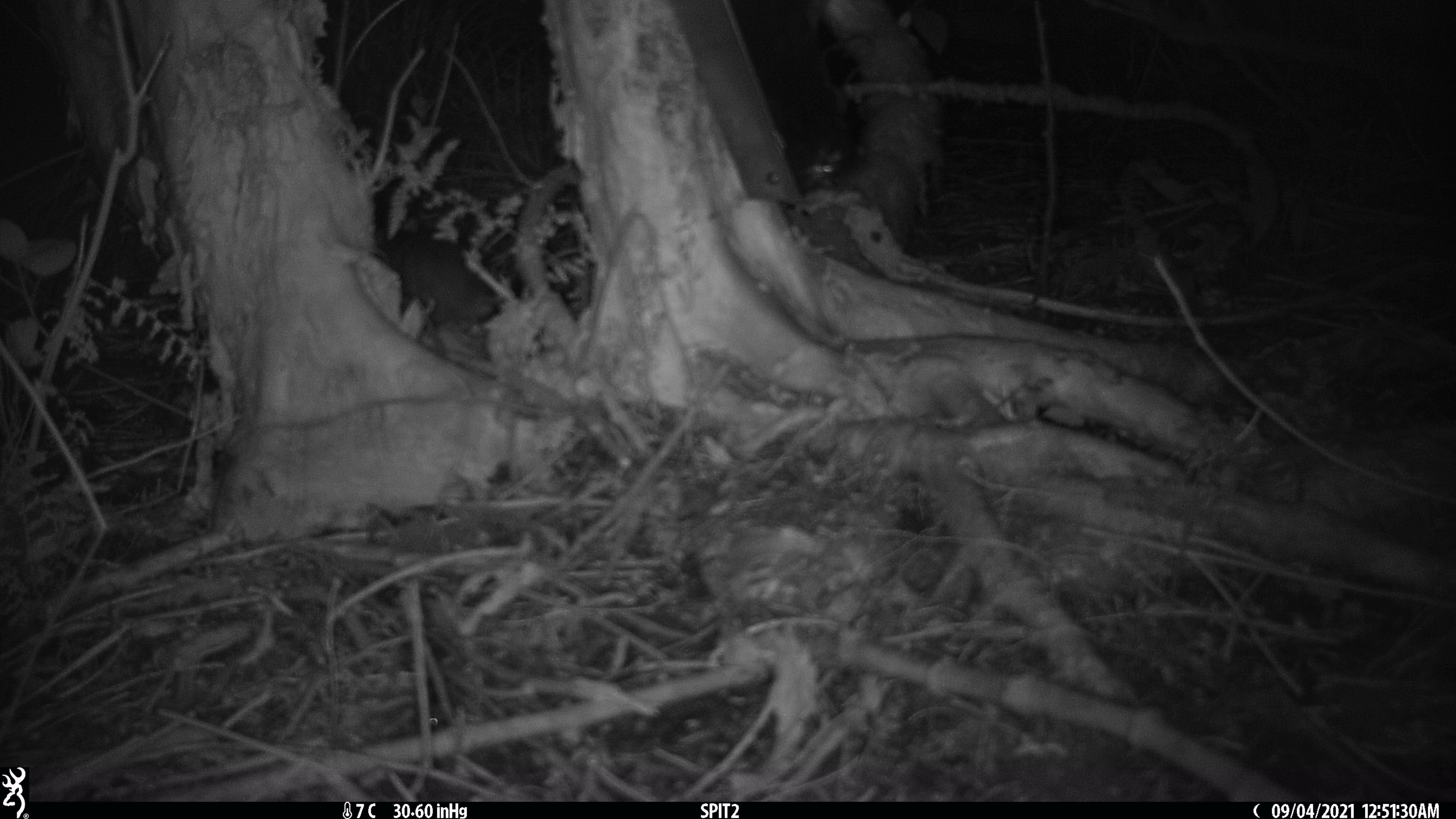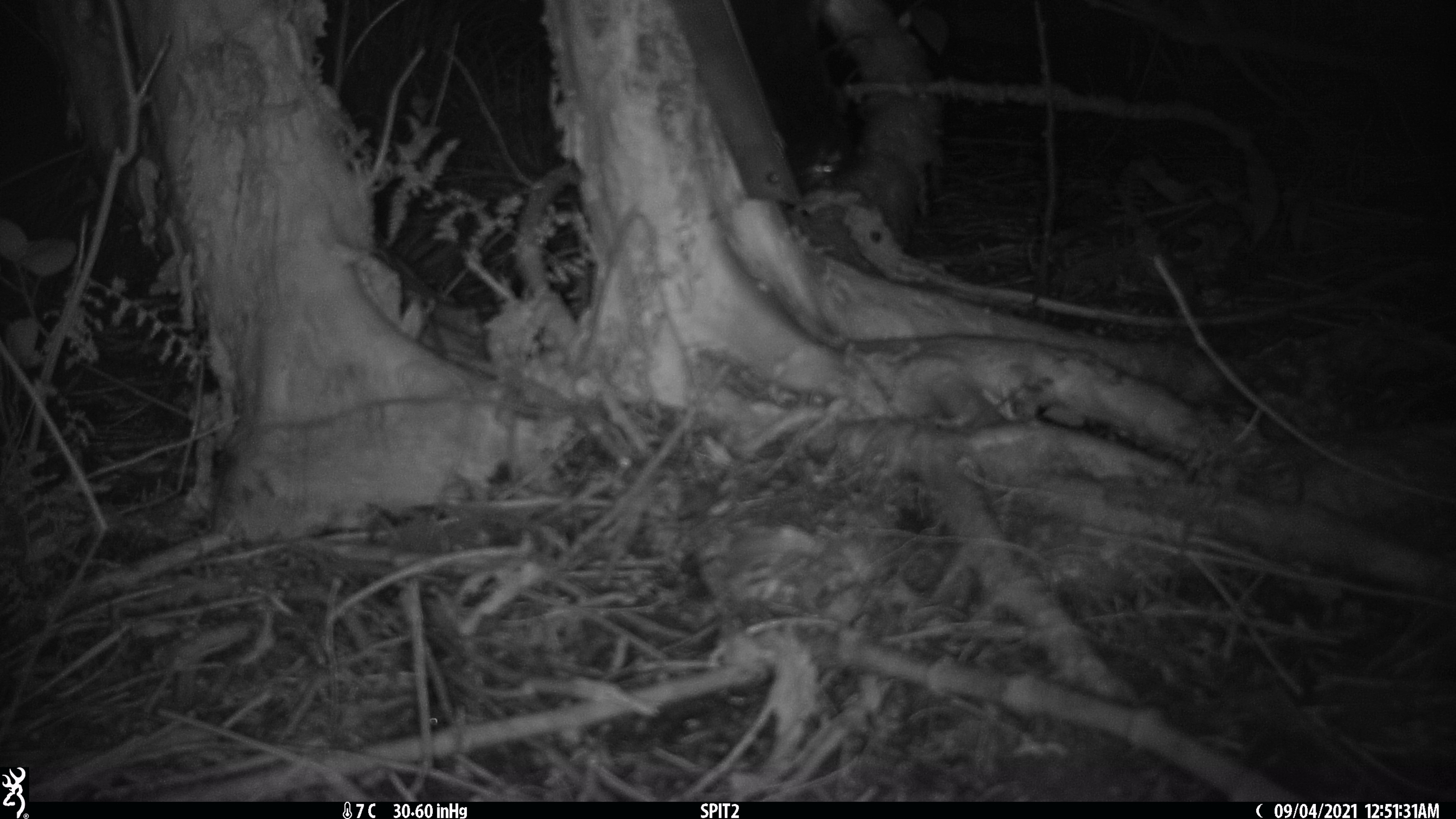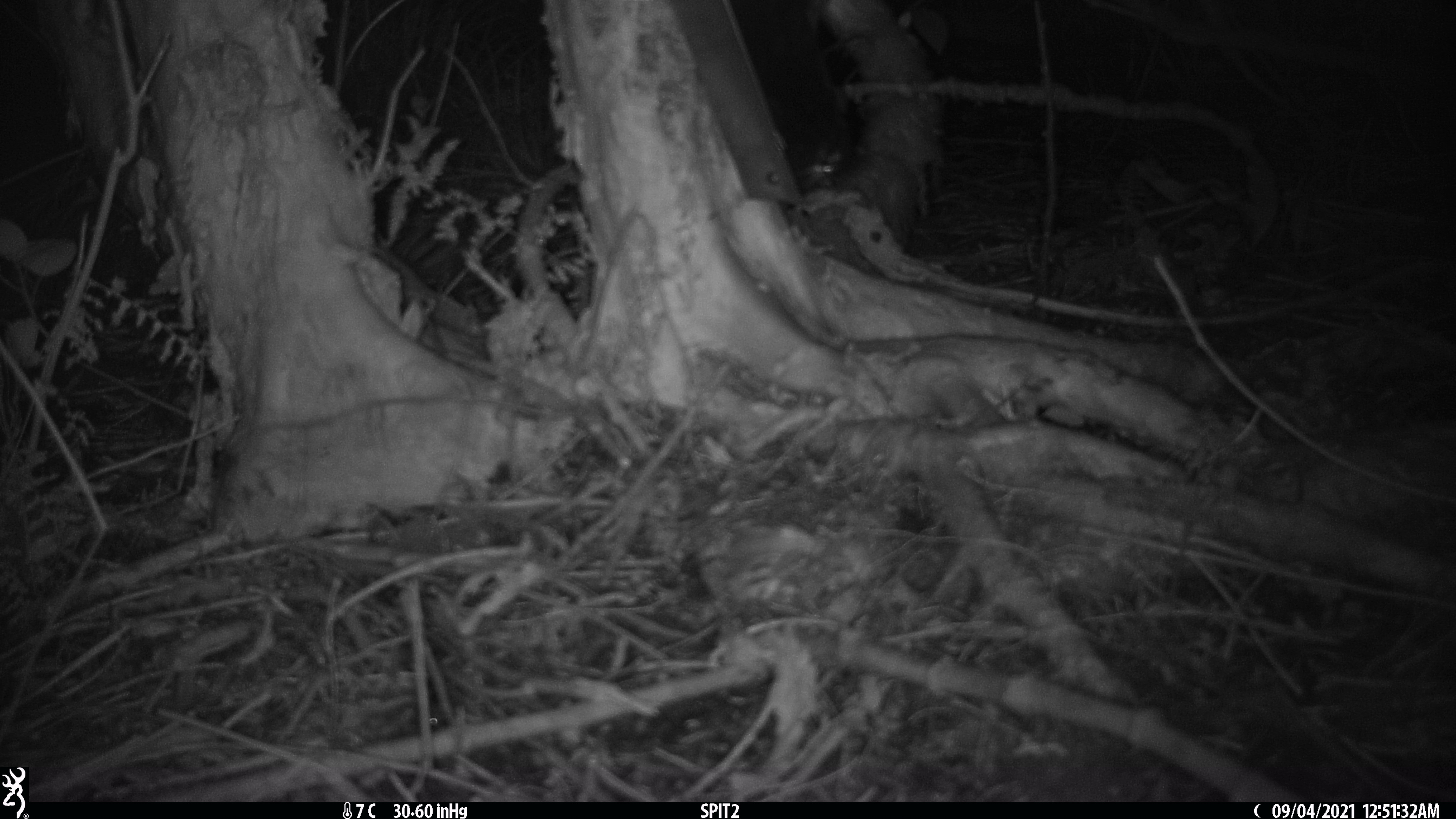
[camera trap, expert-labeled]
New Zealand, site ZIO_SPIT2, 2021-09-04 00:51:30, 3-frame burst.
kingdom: Animalia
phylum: Chordata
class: Mammalia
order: Rodentia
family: Muridae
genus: Rattus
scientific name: Rattus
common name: rat